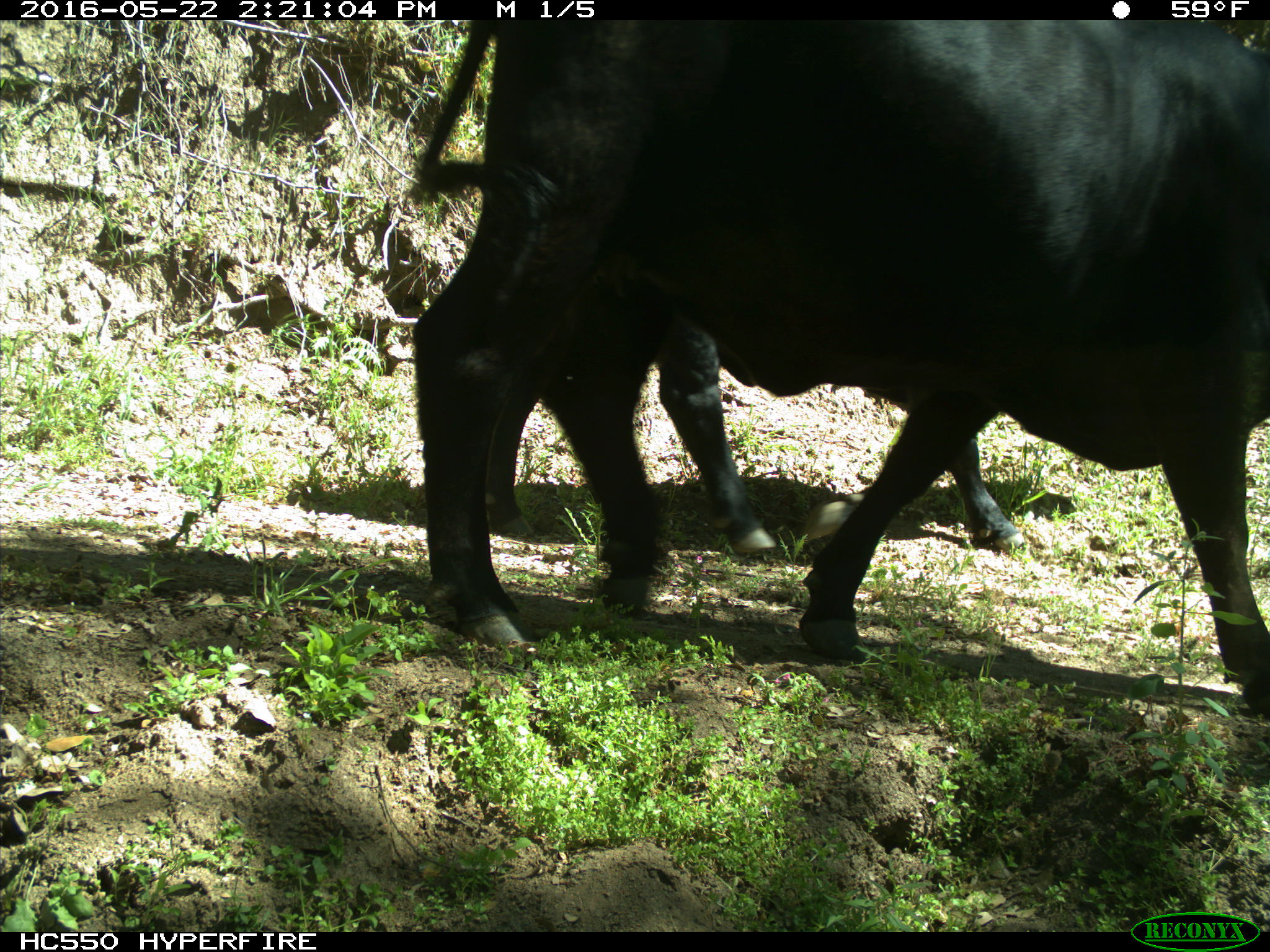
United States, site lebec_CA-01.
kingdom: Animalia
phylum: Chordata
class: Mammalia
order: Artiodactyla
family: Bovidae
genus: Bos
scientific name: Bos taurus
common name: domestic cow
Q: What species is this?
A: Bos taurus (domestic cow).